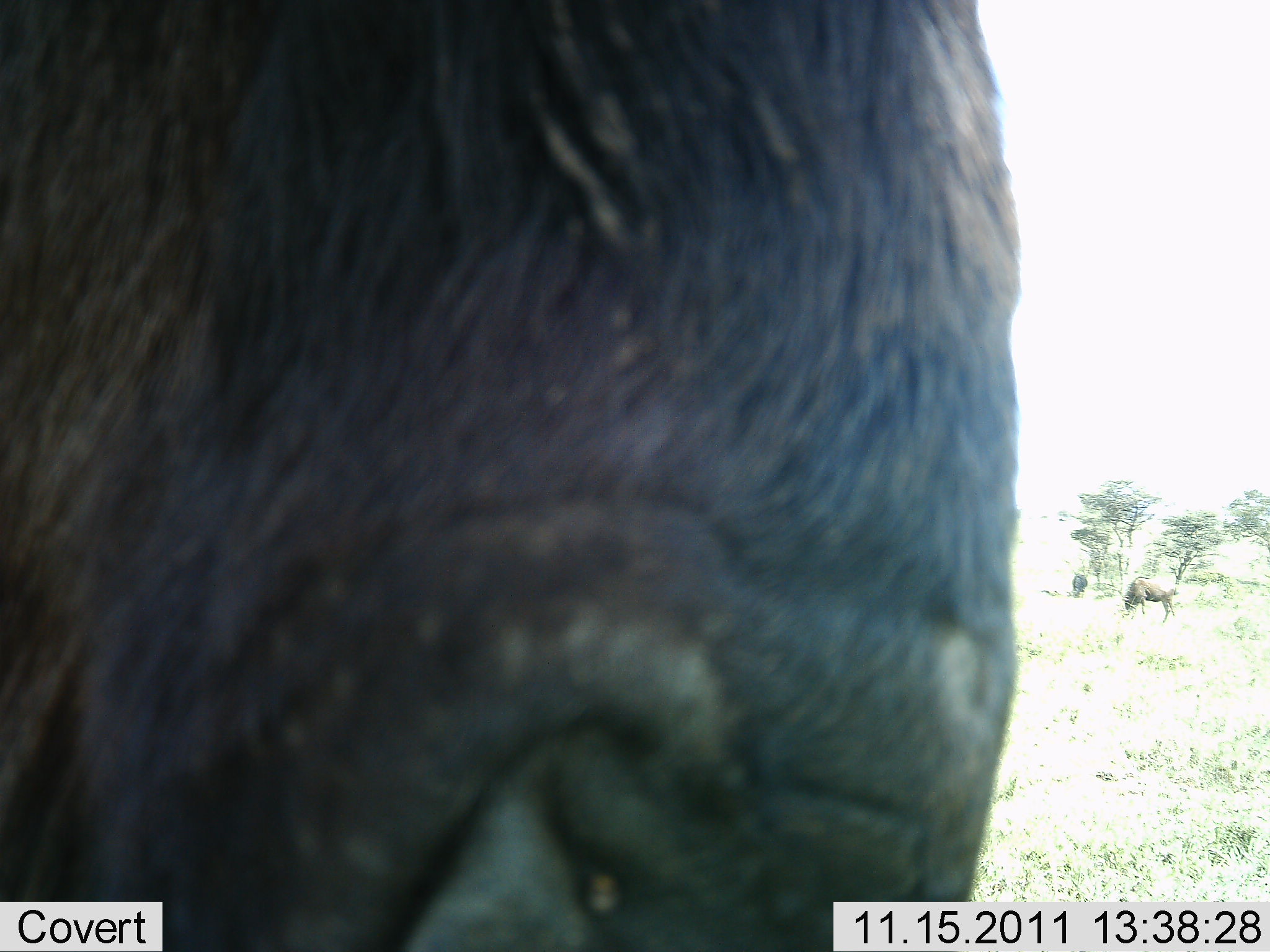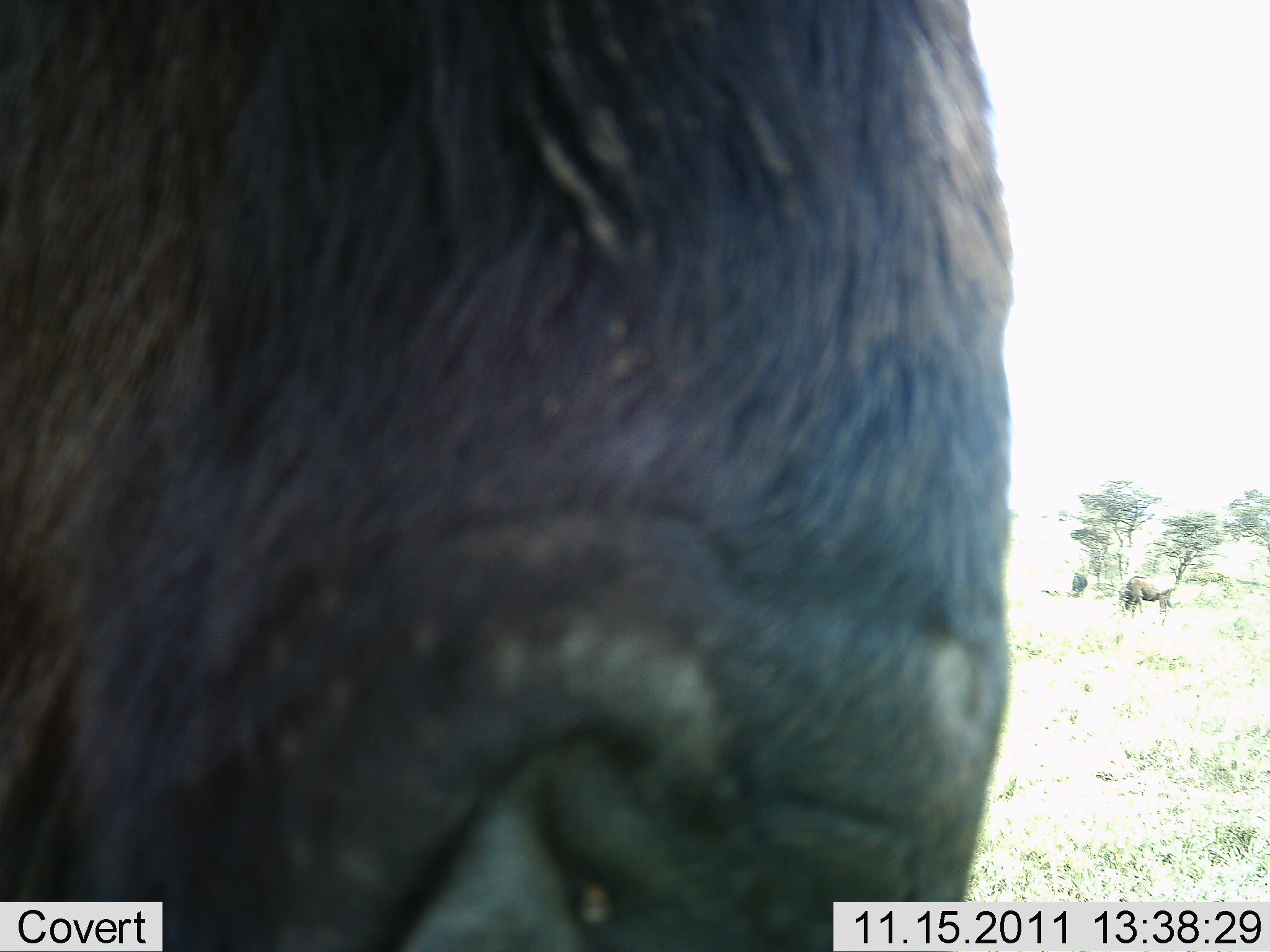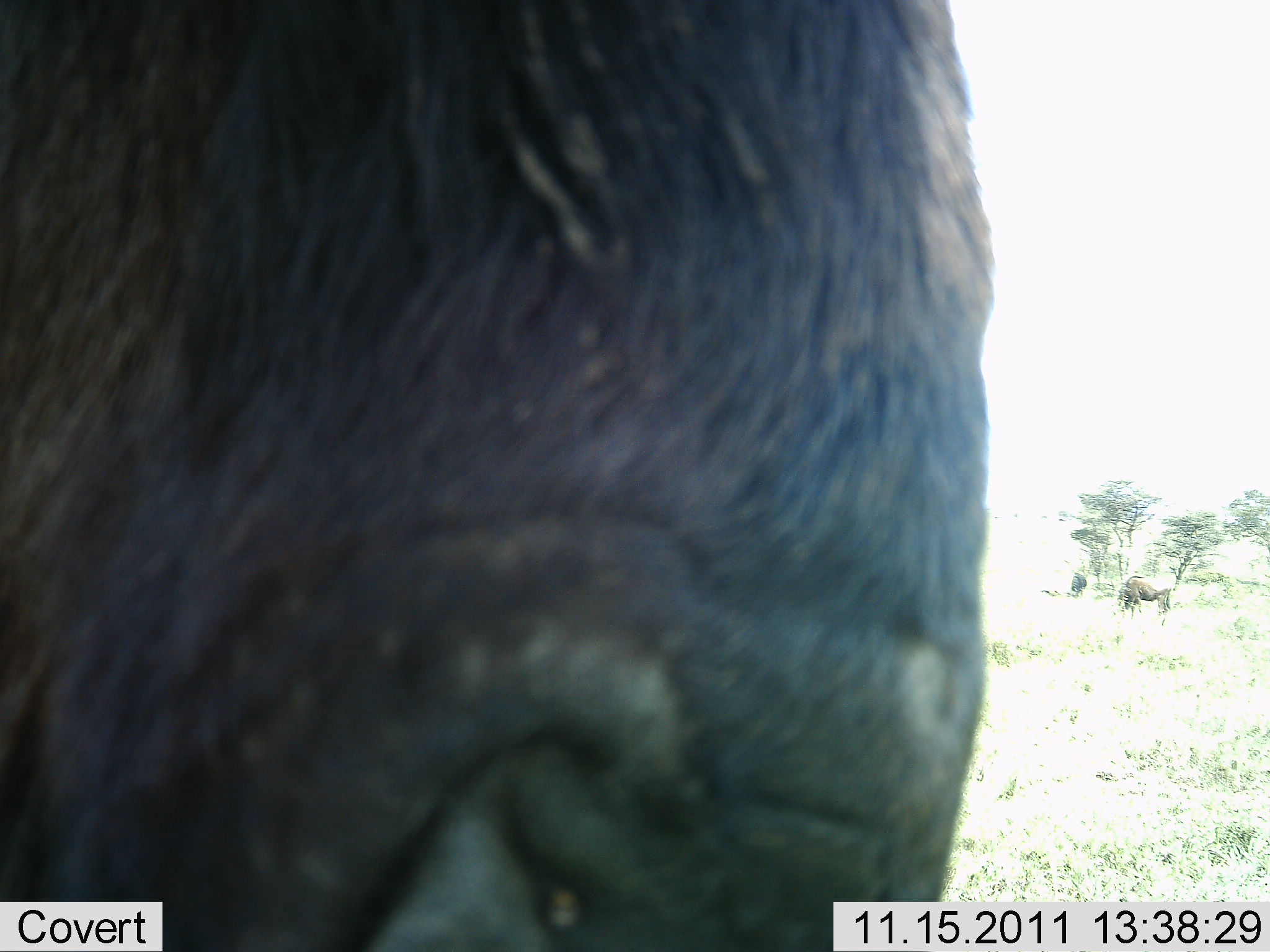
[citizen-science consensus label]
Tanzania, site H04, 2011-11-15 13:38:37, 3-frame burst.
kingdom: Animalia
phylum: Chordata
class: Mammalia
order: Artiodactyla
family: Bovidae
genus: Connochaetes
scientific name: Connochaetes taurinus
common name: blue wildebeest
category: wildebeest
Wildebeest (blue wildebeest) (Connochaetes taurinus), count 1. Behavior (volunteer vote fractions): standing 86%, resting 7%, moving 0%, interacting 0%. Young present (vote fraction): 0%. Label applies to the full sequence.